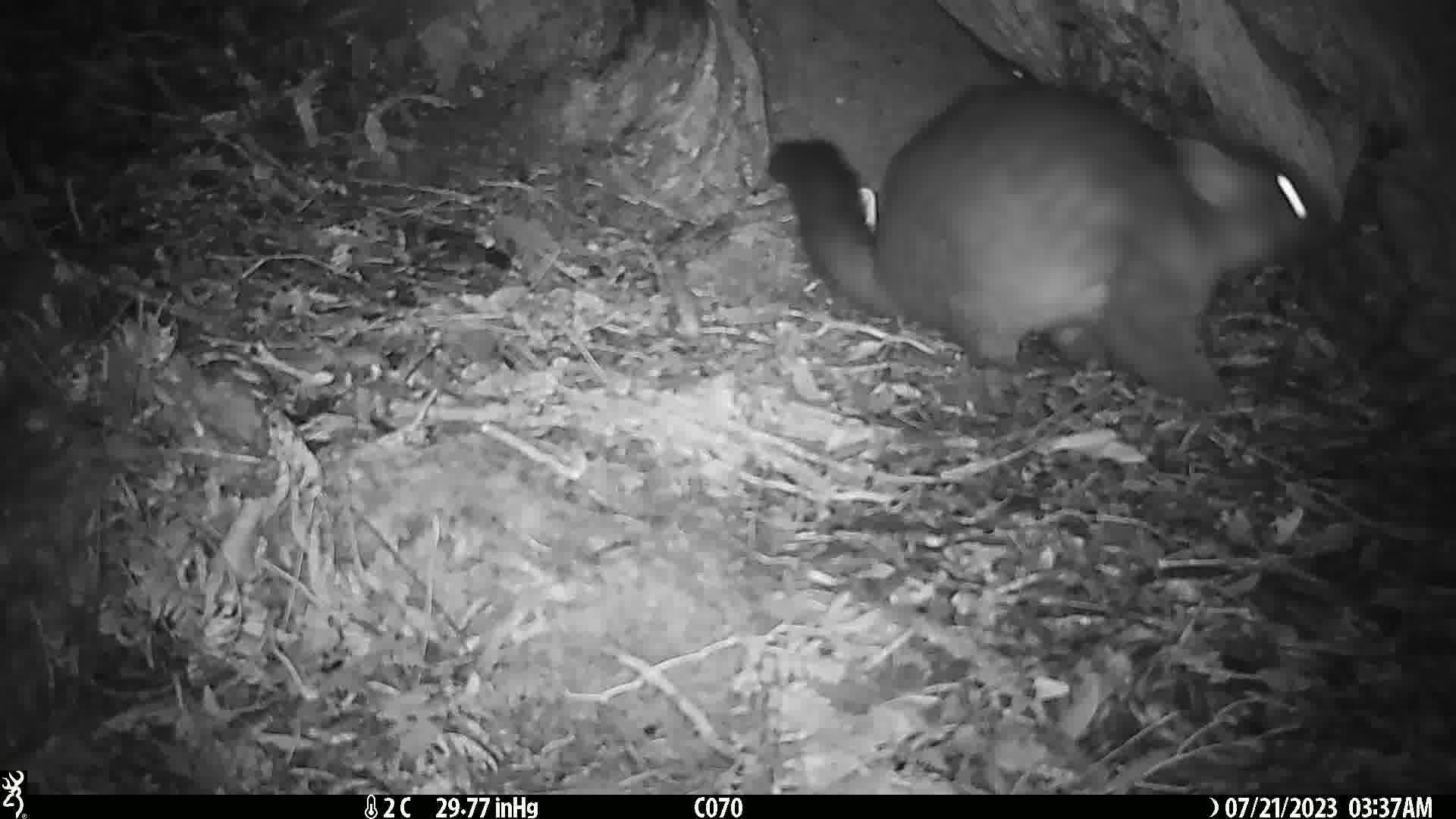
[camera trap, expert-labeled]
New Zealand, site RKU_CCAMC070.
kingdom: Animalia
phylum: Chordata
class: Mammalia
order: Diprotodontia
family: Phalangeridae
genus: Trichosurus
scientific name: Trichosurus vulpecula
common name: common brushtail possum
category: possum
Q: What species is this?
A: Possum (common brushtail possum) (Trichosurus vulpecula).